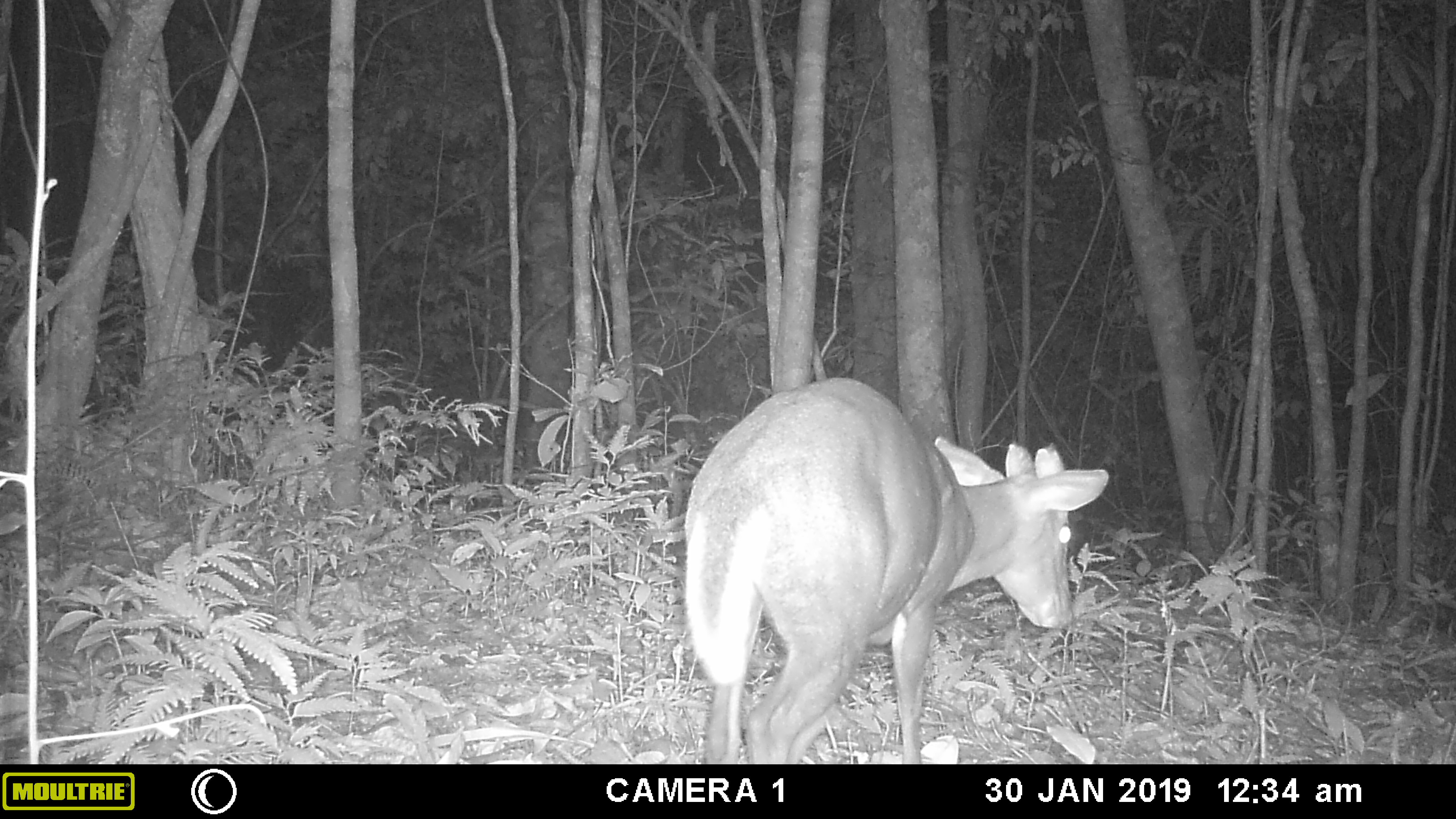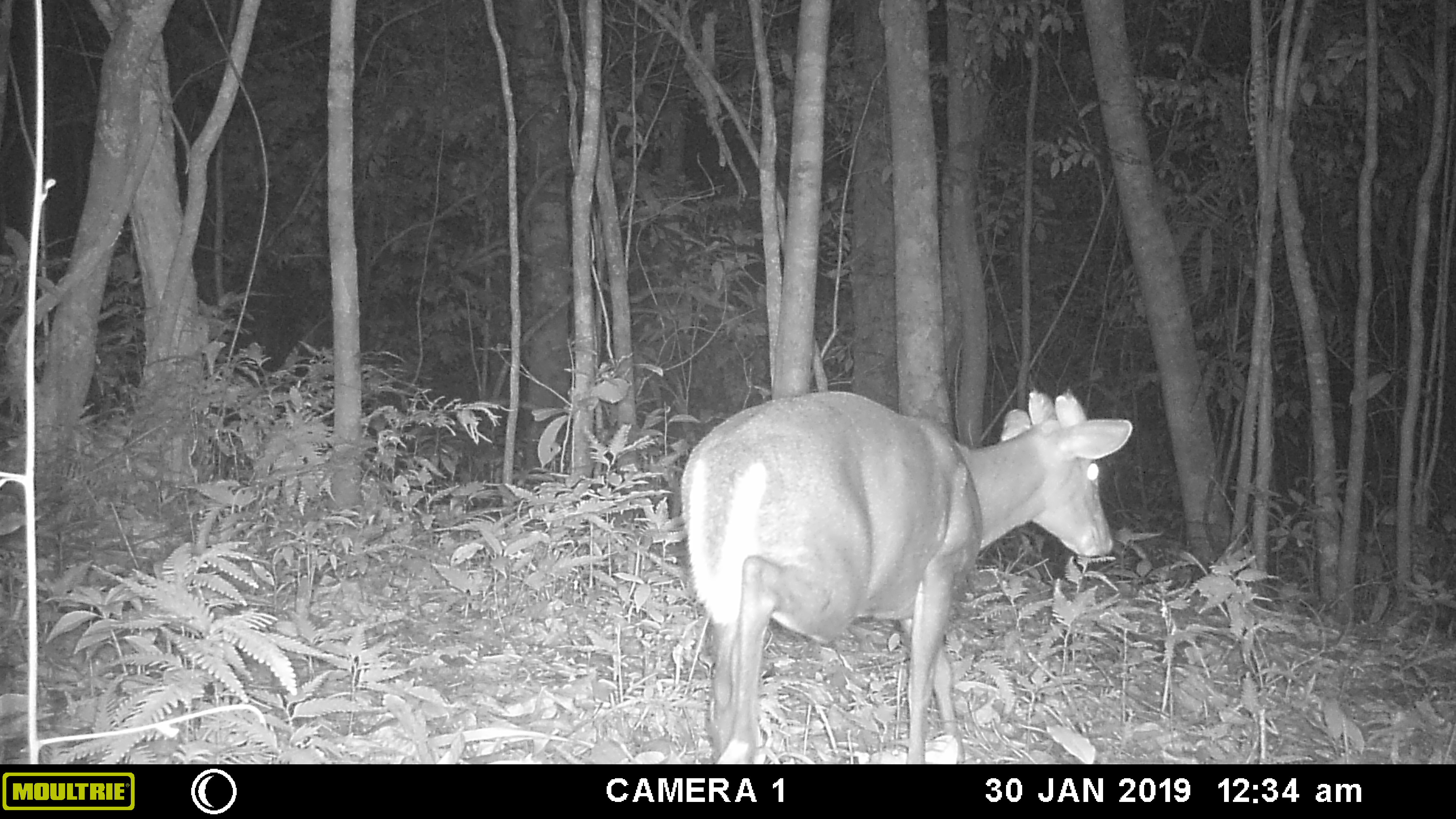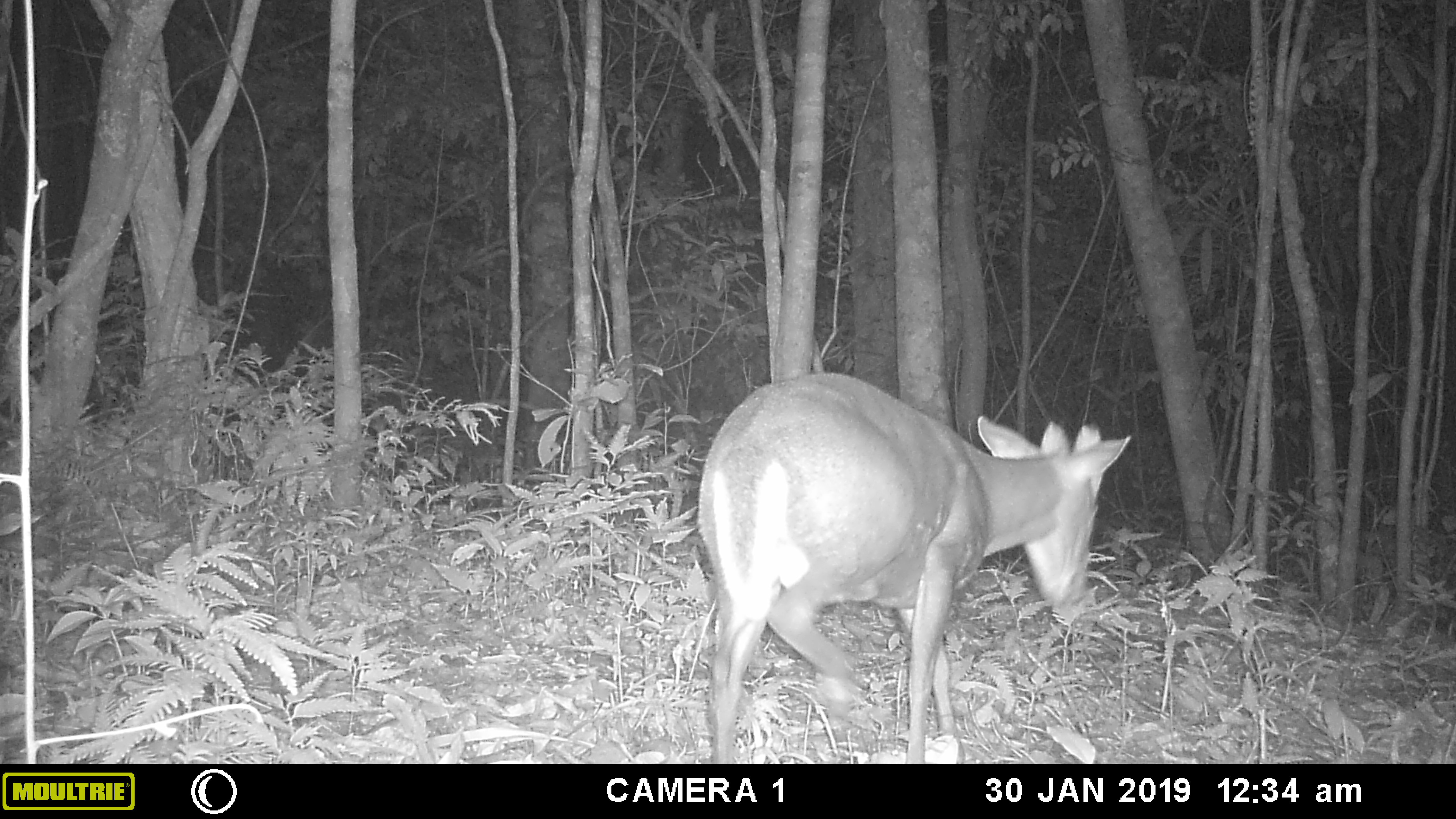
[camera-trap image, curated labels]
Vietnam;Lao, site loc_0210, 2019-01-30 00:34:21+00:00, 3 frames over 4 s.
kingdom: Animalia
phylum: Chordata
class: Mammalia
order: Artiodactyla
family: Cervidae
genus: Muntiacus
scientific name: Muntiacus rooseveltorum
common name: roosevelt's muntjac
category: roosevelts muntjac group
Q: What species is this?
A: Roosevelts muntjac group (roosevelt's muntjac) (Muntiacus rooseveltorum).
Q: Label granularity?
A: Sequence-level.